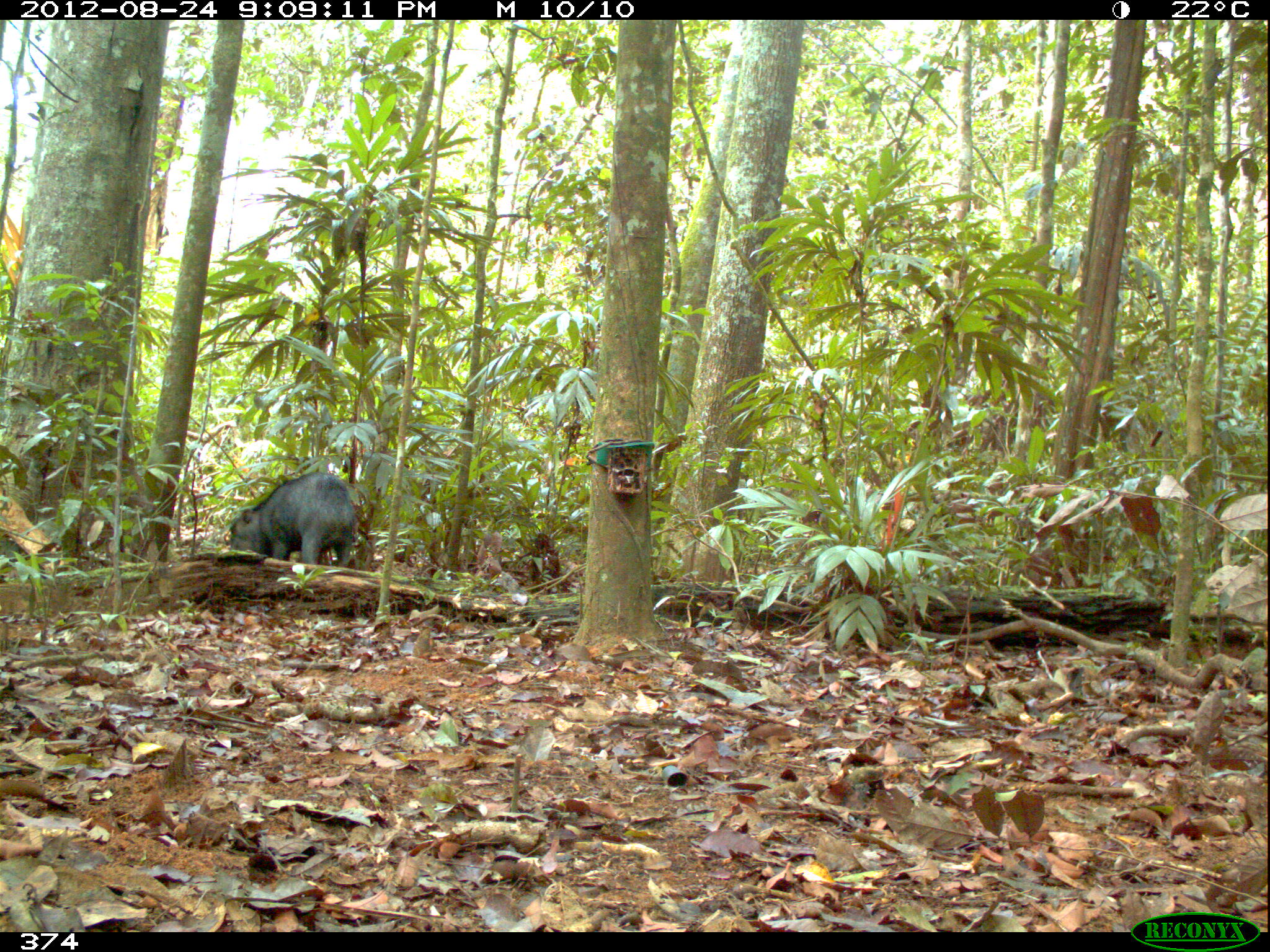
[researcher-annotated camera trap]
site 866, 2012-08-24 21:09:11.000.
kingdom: Animalia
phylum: Chordata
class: Mammalia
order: Artiodactyla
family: Tayassuidae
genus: Tayassu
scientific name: Tayassu pecari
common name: white-lipped peccary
Tayassu pecari (white-lipped peccary).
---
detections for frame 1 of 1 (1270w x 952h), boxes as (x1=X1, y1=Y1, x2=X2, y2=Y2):
tayassu pecari: (x1=229, y1=469, x2=360, y2=573)